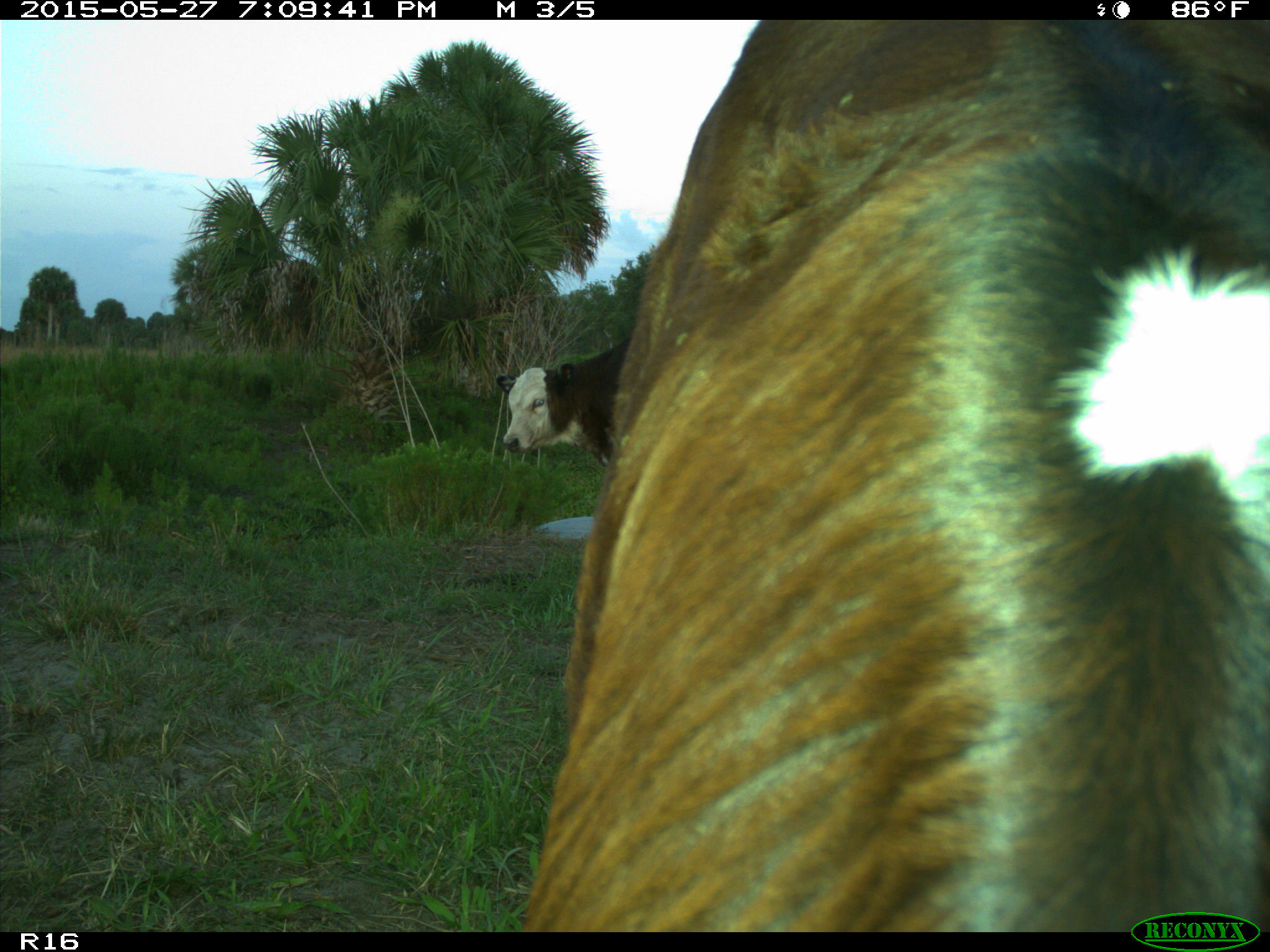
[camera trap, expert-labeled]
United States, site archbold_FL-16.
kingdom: Animalia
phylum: Chordata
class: Mammalia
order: Artiodactyla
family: Bovidae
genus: Bos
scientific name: Bos taurus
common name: domestic cow